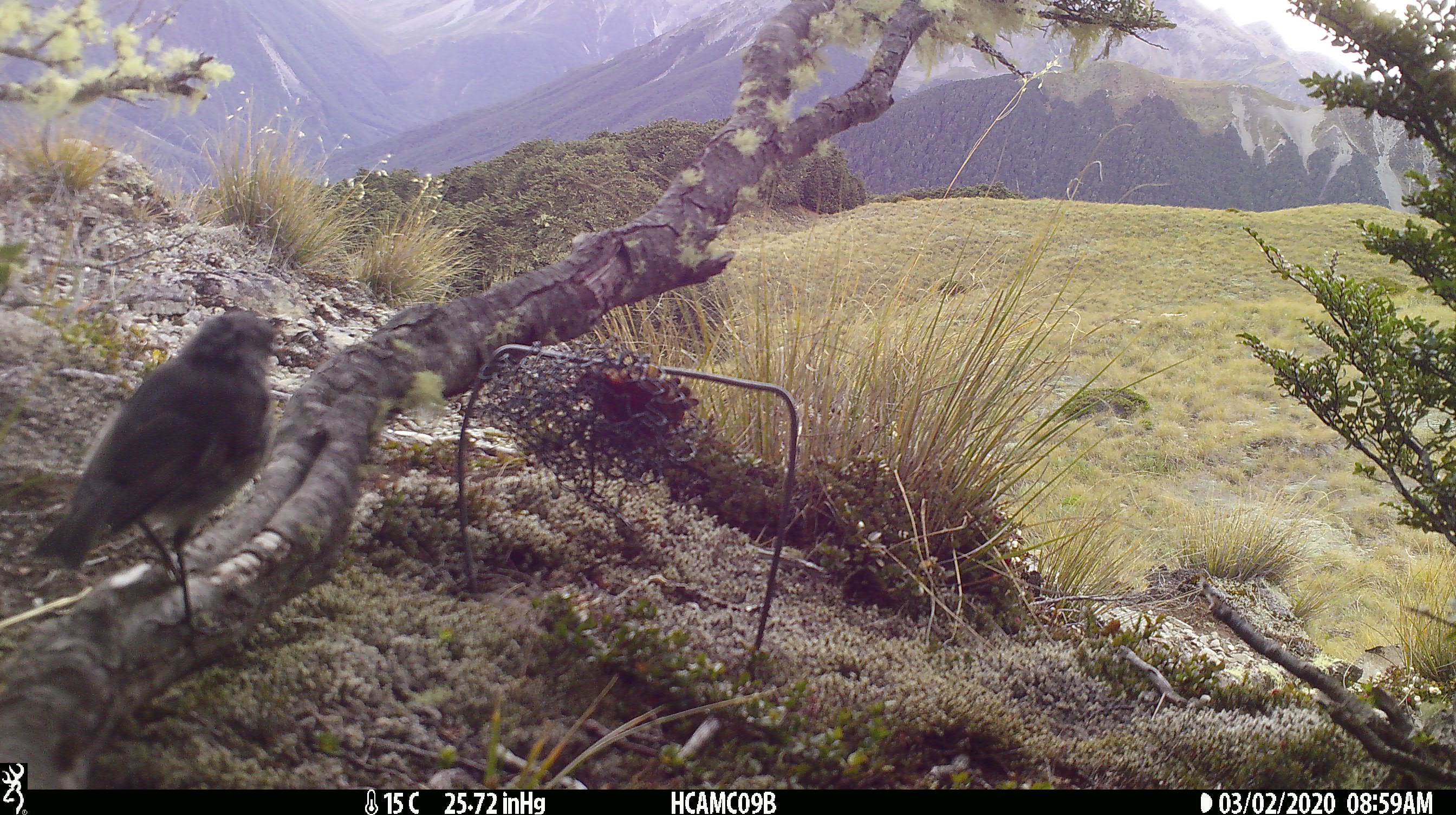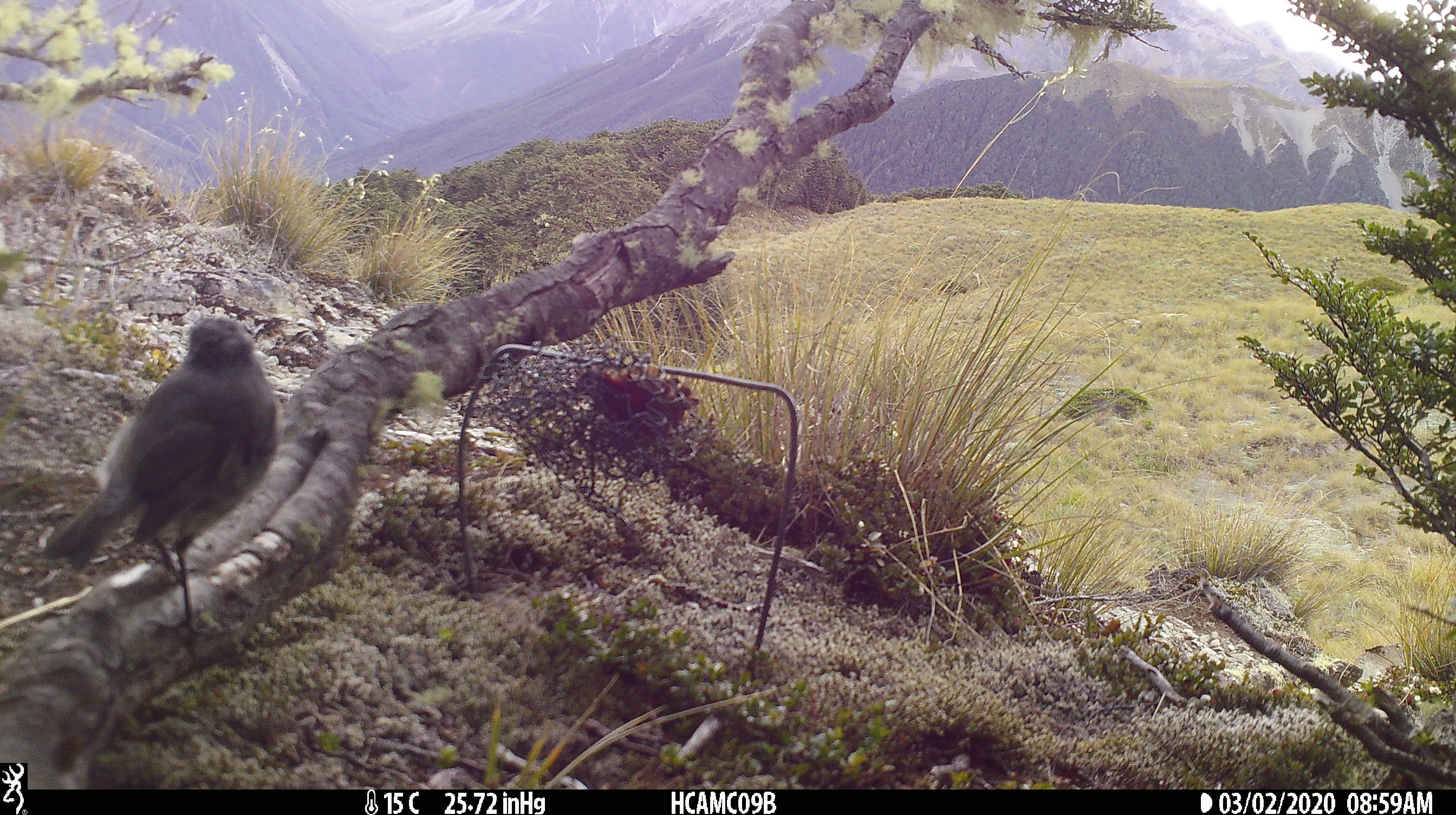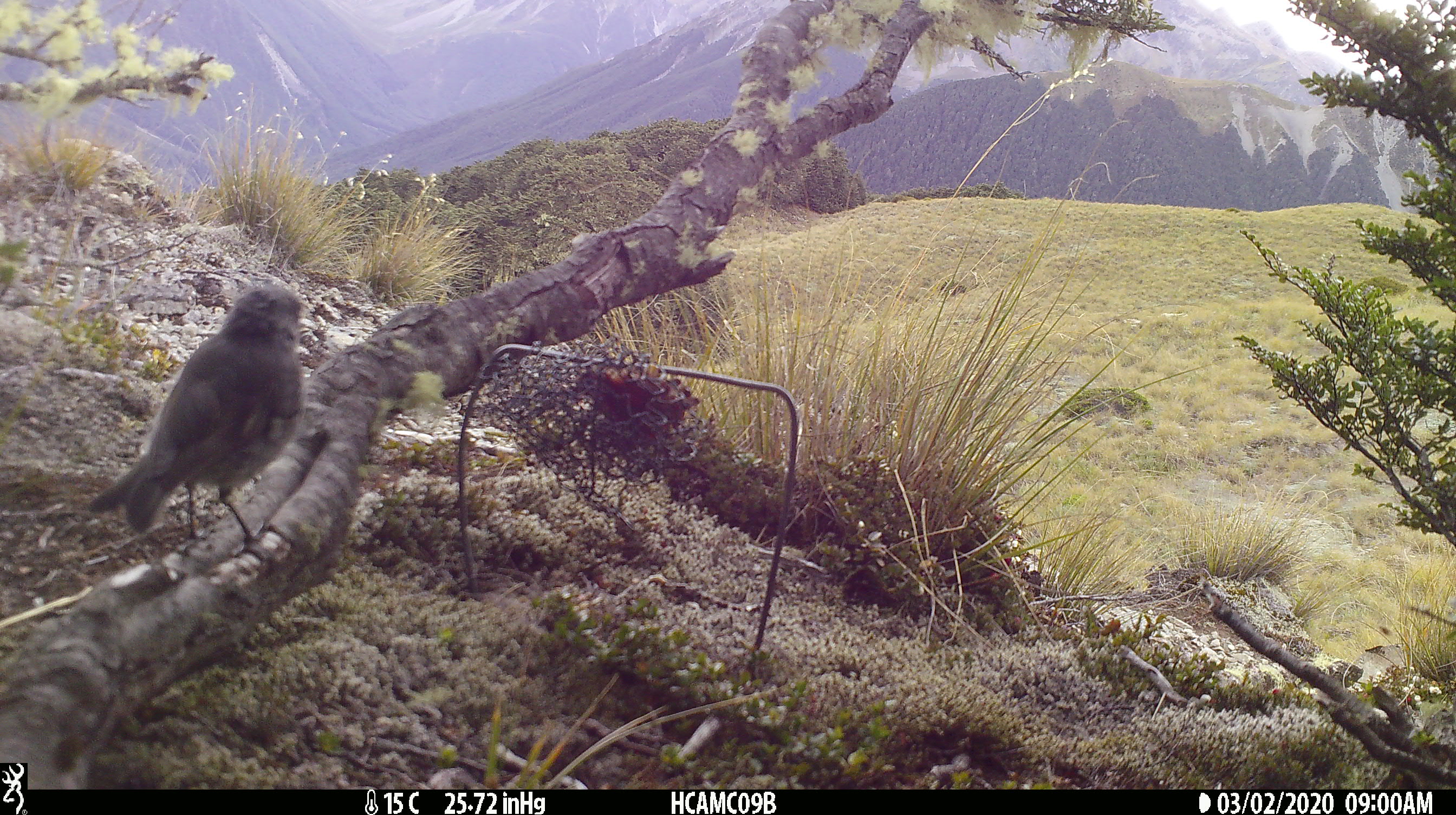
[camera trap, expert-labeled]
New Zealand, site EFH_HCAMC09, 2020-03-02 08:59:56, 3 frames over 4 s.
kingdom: Animalia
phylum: Chordata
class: Aves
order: Passeriformes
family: Petroicidae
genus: Petroica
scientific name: Petroica australis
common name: new zealand robin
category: robin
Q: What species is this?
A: Robin (new zealand robin) (Petroica australis).